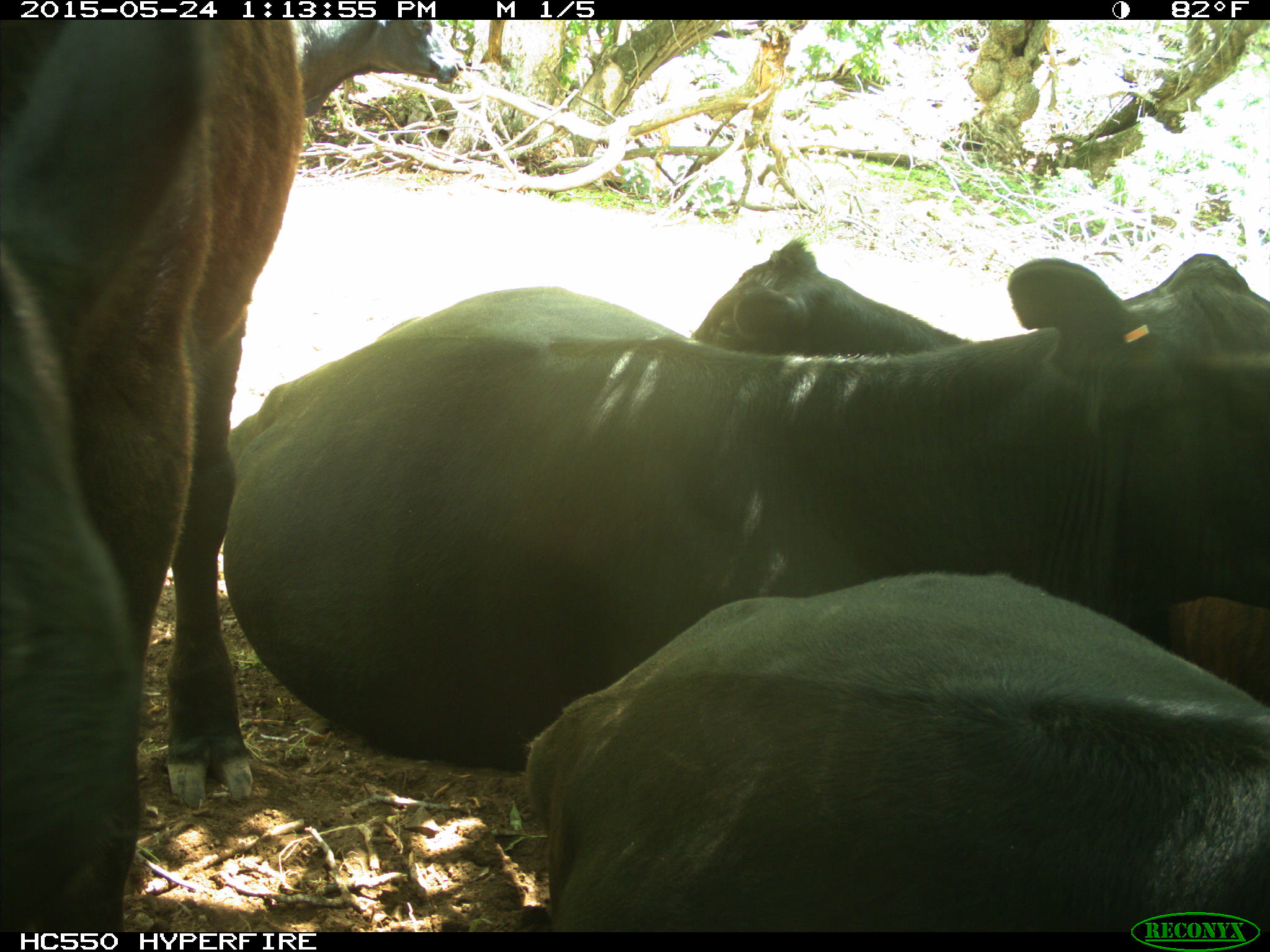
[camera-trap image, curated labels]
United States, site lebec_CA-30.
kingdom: Animalia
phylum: Chordata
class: Mammalia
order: Artiodactyla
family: Bovidae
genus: Bos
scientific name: Bos taurus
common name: domestic cow